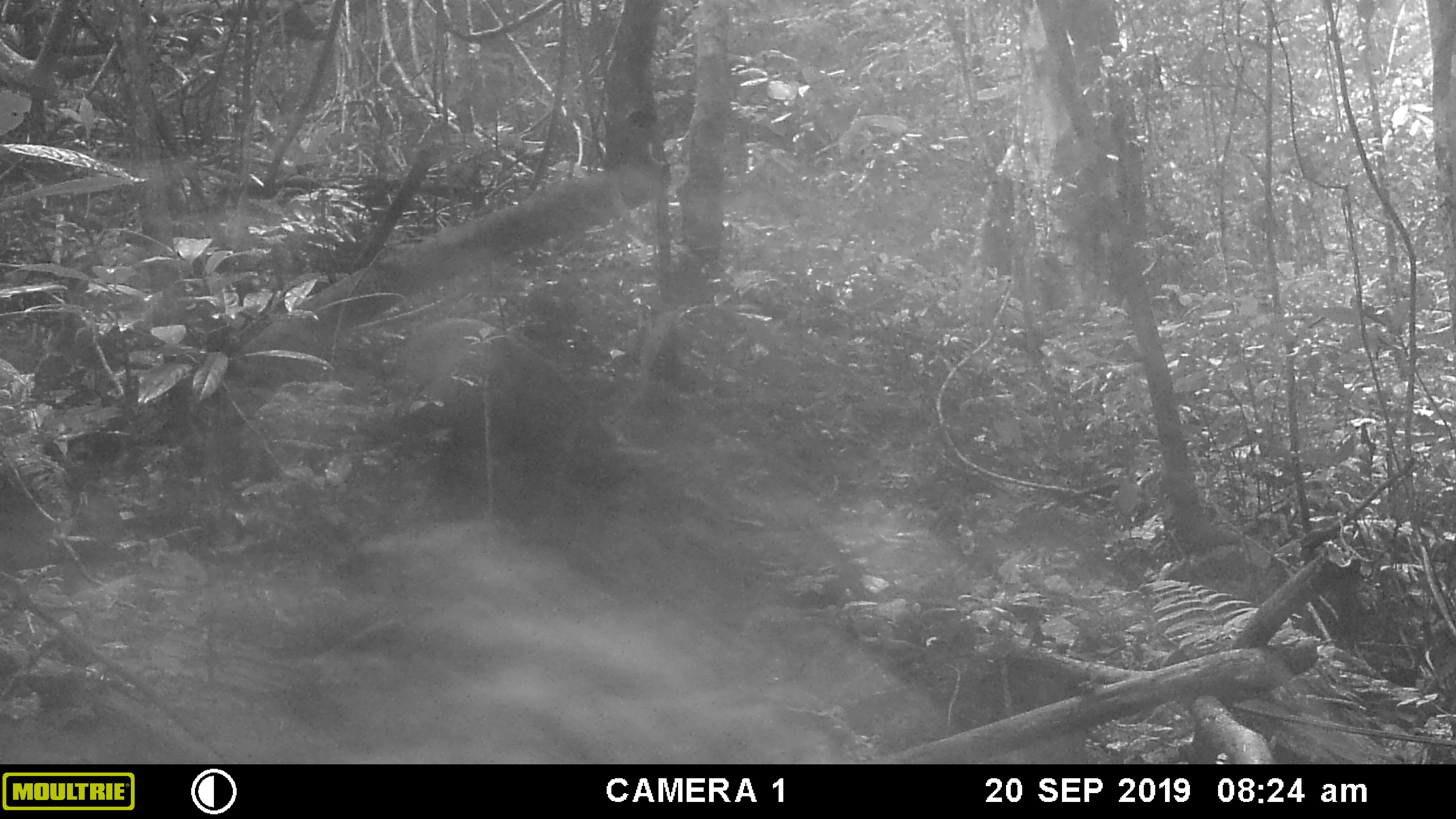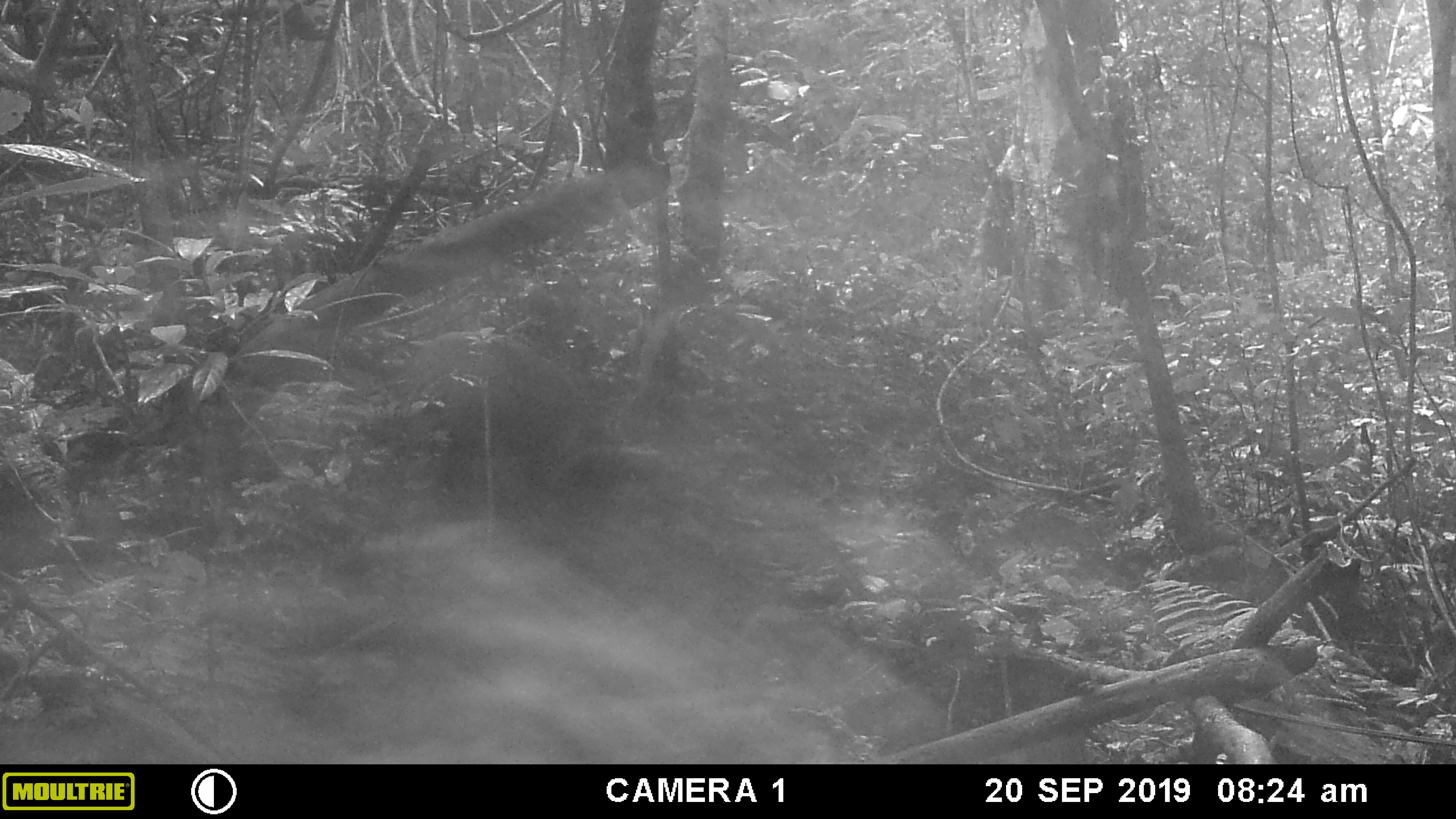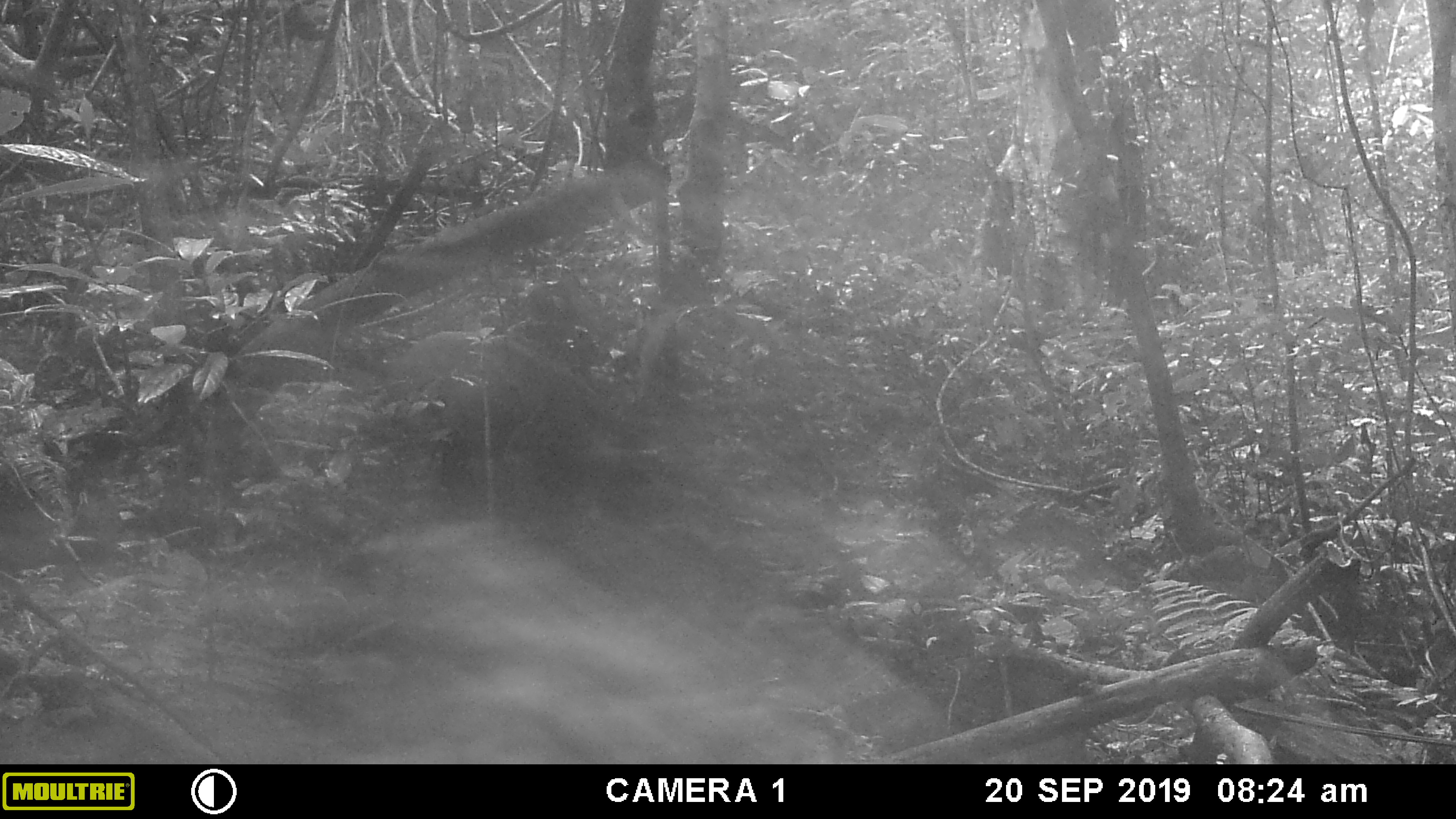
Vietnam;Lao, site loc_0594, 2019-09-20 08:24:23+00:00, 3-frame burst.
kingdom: Animalia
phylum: Chordata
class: Mammalia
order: Artiodactyla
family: Suidae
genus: Sus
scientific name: Sus scrofa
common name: eurasian wild pig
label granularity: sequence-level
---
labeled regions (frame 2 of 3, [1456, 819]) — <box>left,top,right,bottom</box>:
eurasian wild pig: <box>404,328,587,491</box>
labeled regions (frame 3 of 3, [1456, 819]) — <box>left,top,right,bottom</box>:
eurasian wild pig: <box>367,327,614,503</box>